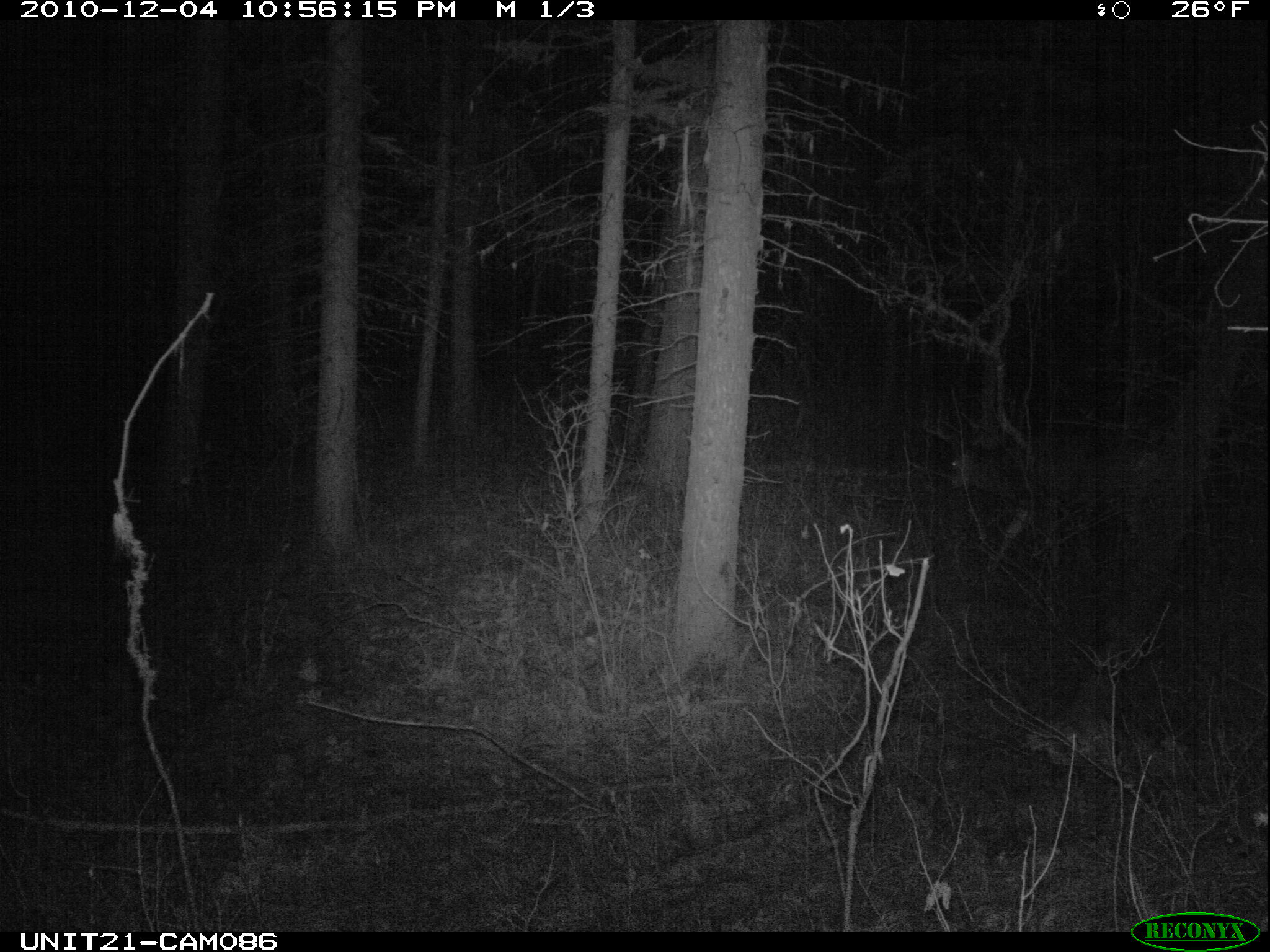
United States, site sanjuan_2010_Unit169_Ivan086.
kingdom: Animalia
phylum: Chordata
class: Mammalia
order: Artiodactyla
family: Cervidae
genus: Odocoileus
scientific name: Odocoileus hemionus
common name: mule deer